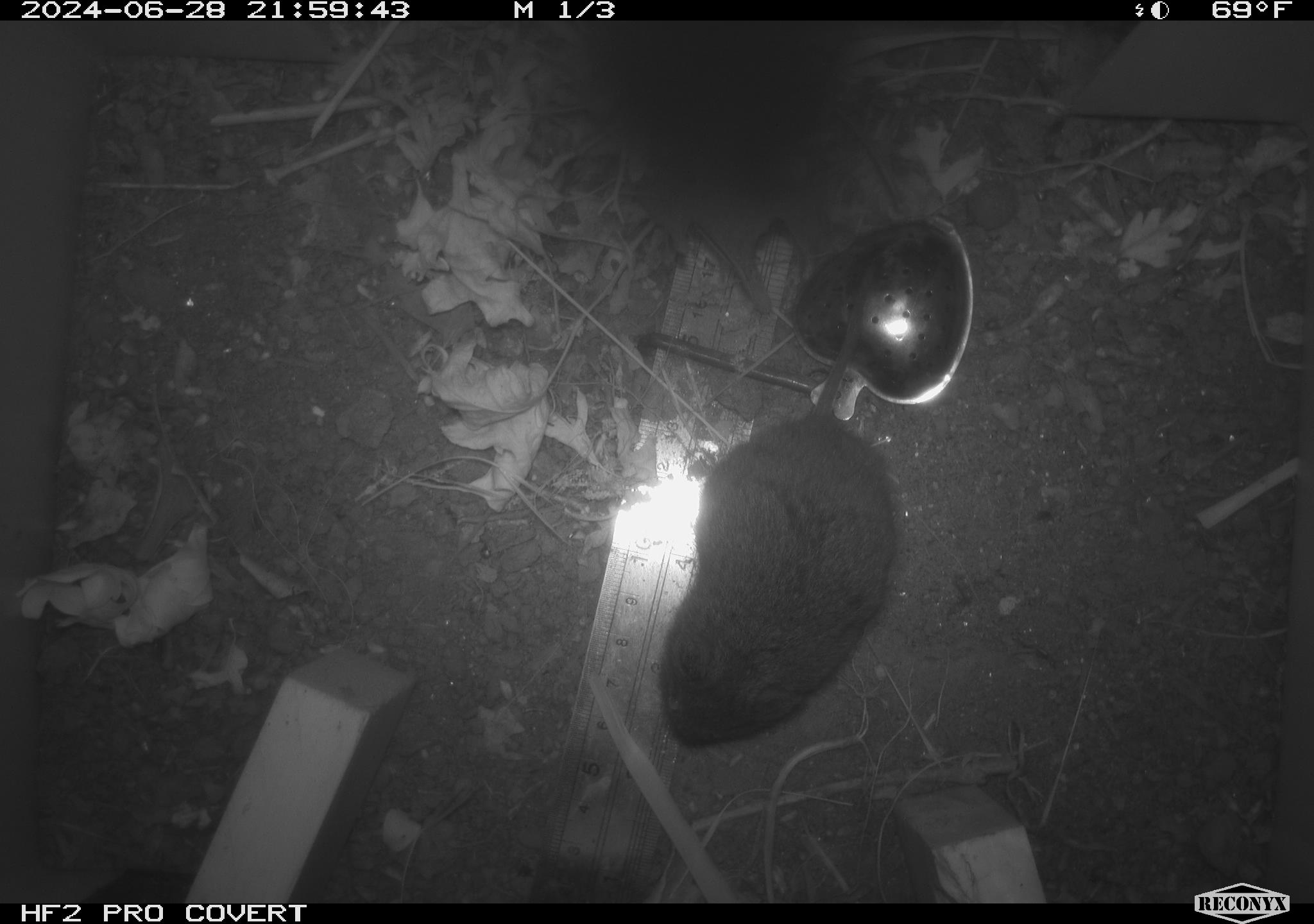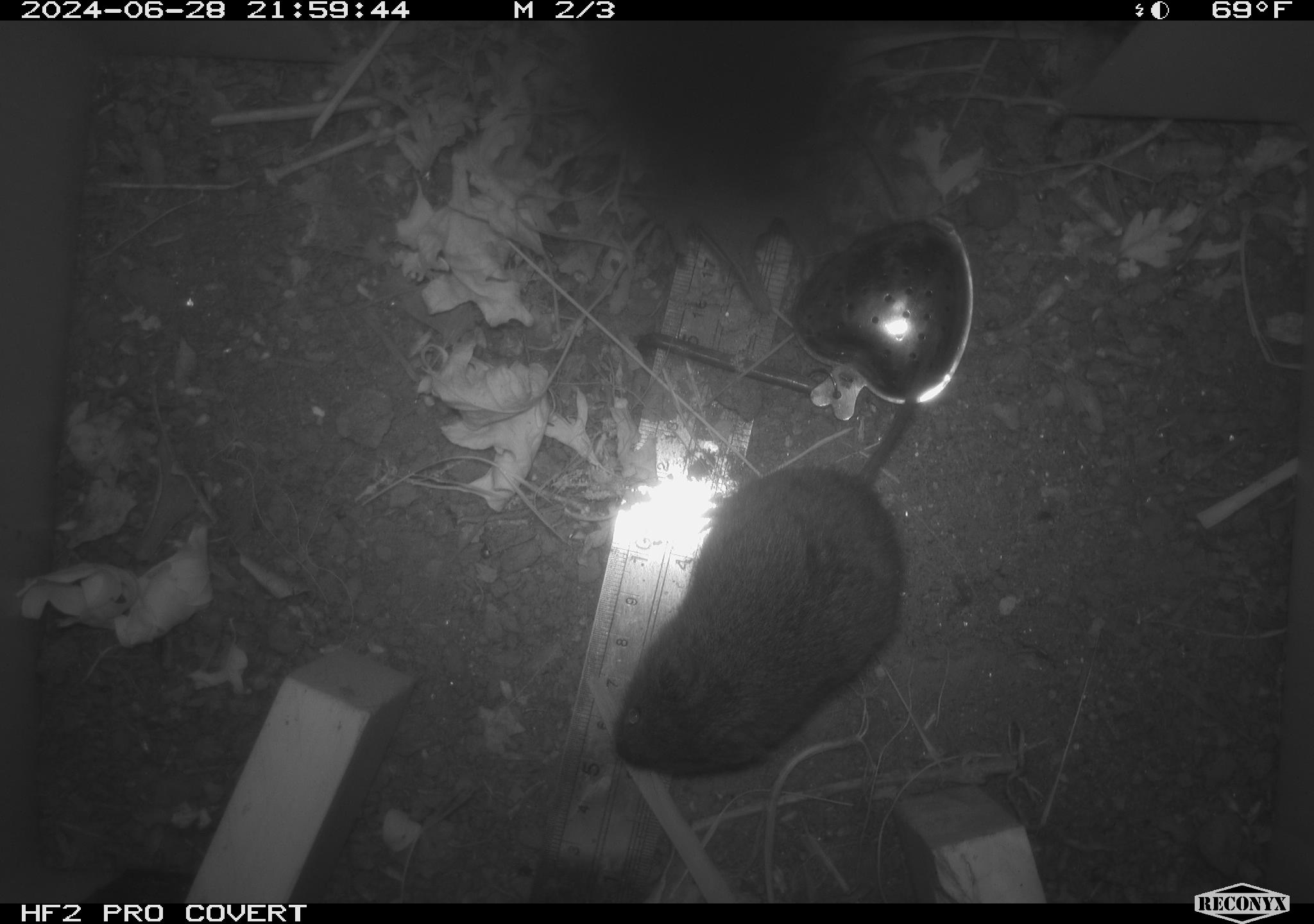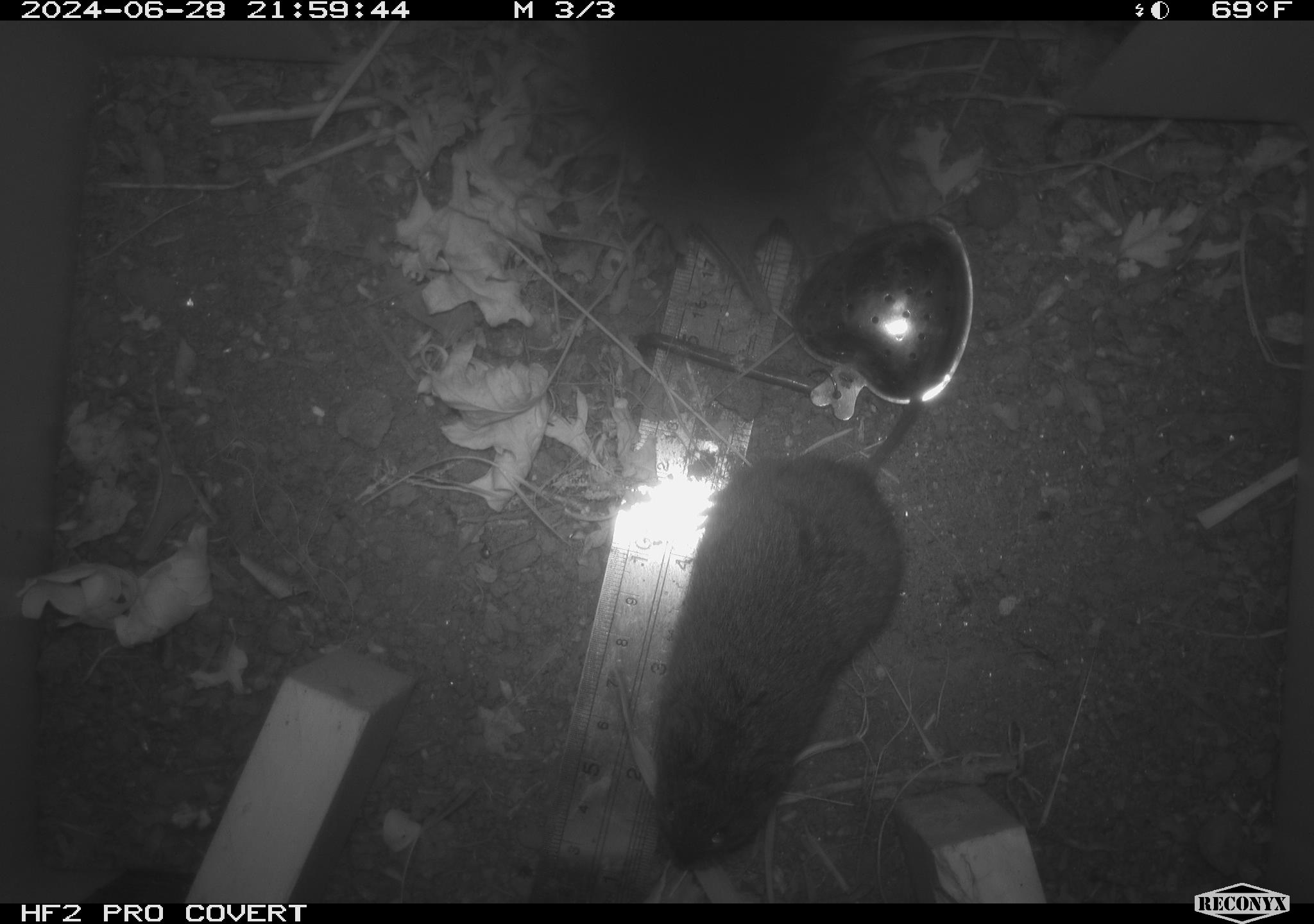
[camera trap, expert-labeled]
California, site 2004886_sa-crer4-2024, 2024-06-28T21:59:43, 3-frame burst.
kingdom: Animalia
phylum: Chordata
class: Mammalia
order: Rodentia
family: Cricetidae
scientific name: Arvicolinae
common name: voles, lemmings, and muskrats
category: arvicolinae subfamily